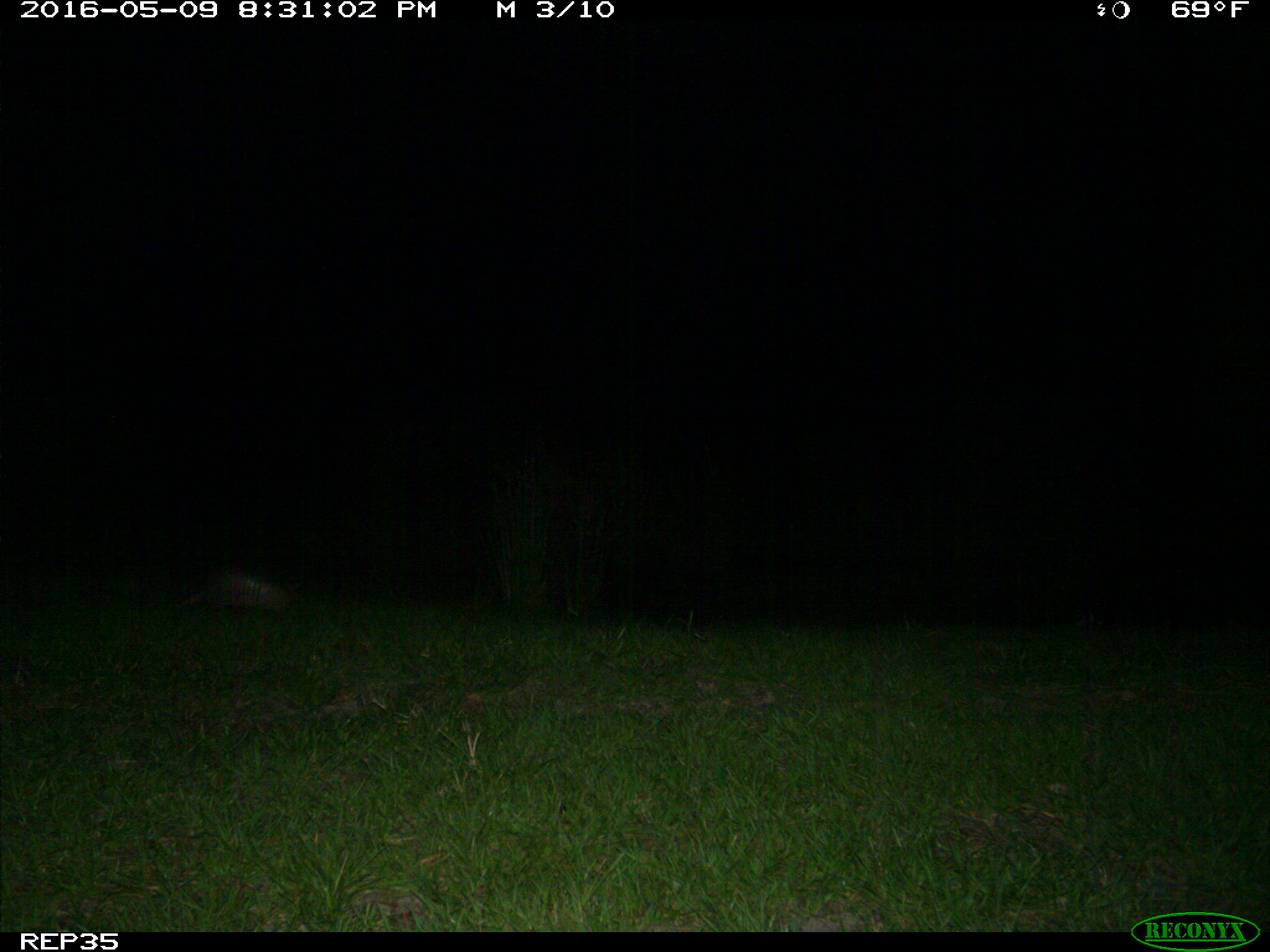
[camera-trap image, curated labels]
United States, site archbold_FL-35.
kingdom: Animalia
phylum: Chordata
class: Mammalia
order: Cingulata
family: Dasypodidae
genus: Dasypus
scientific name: Dasypus novemcinctus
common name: nine-banded armadillo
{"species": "Dasypus novemcinctus (nine-banded armadillo)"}